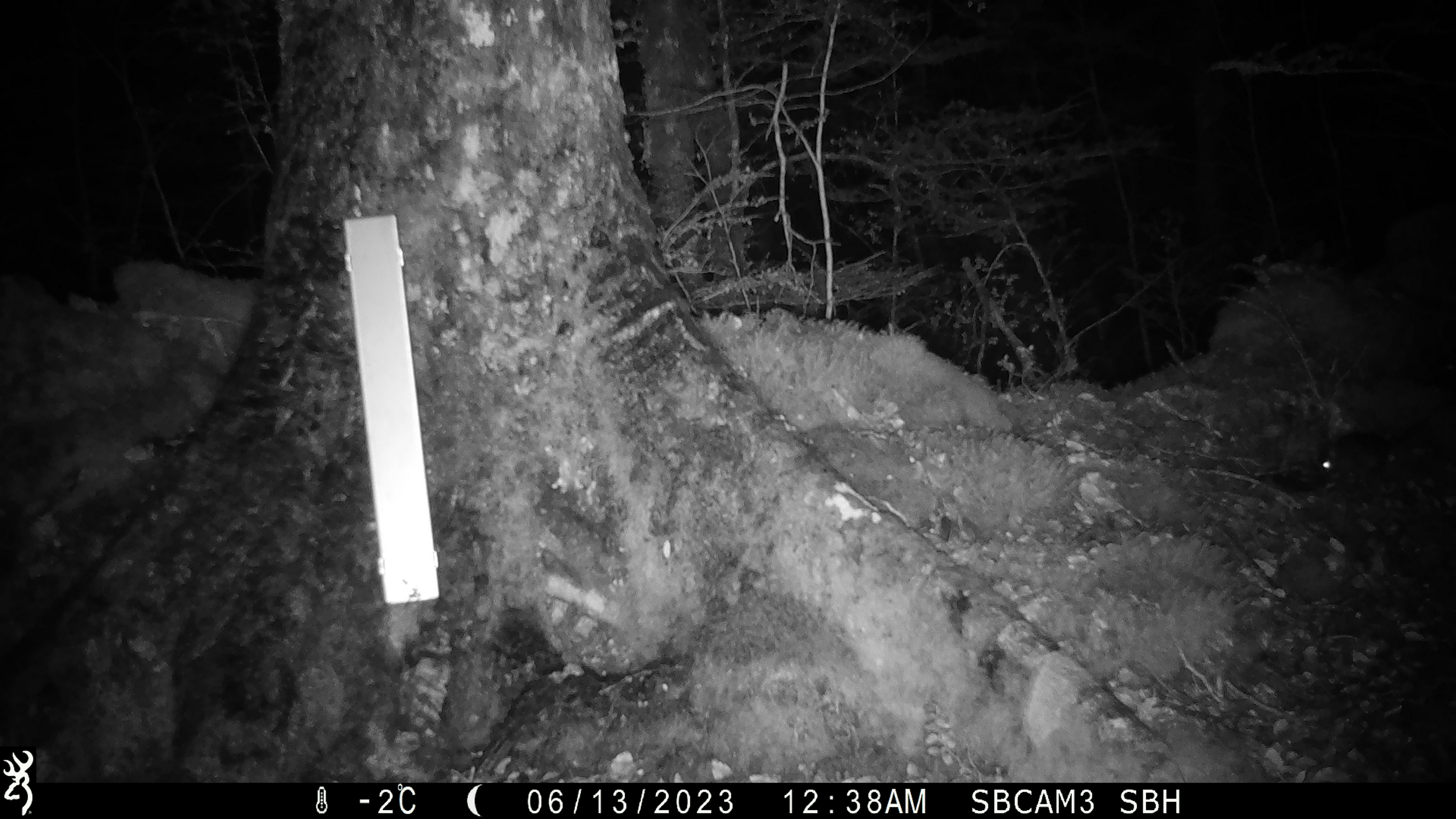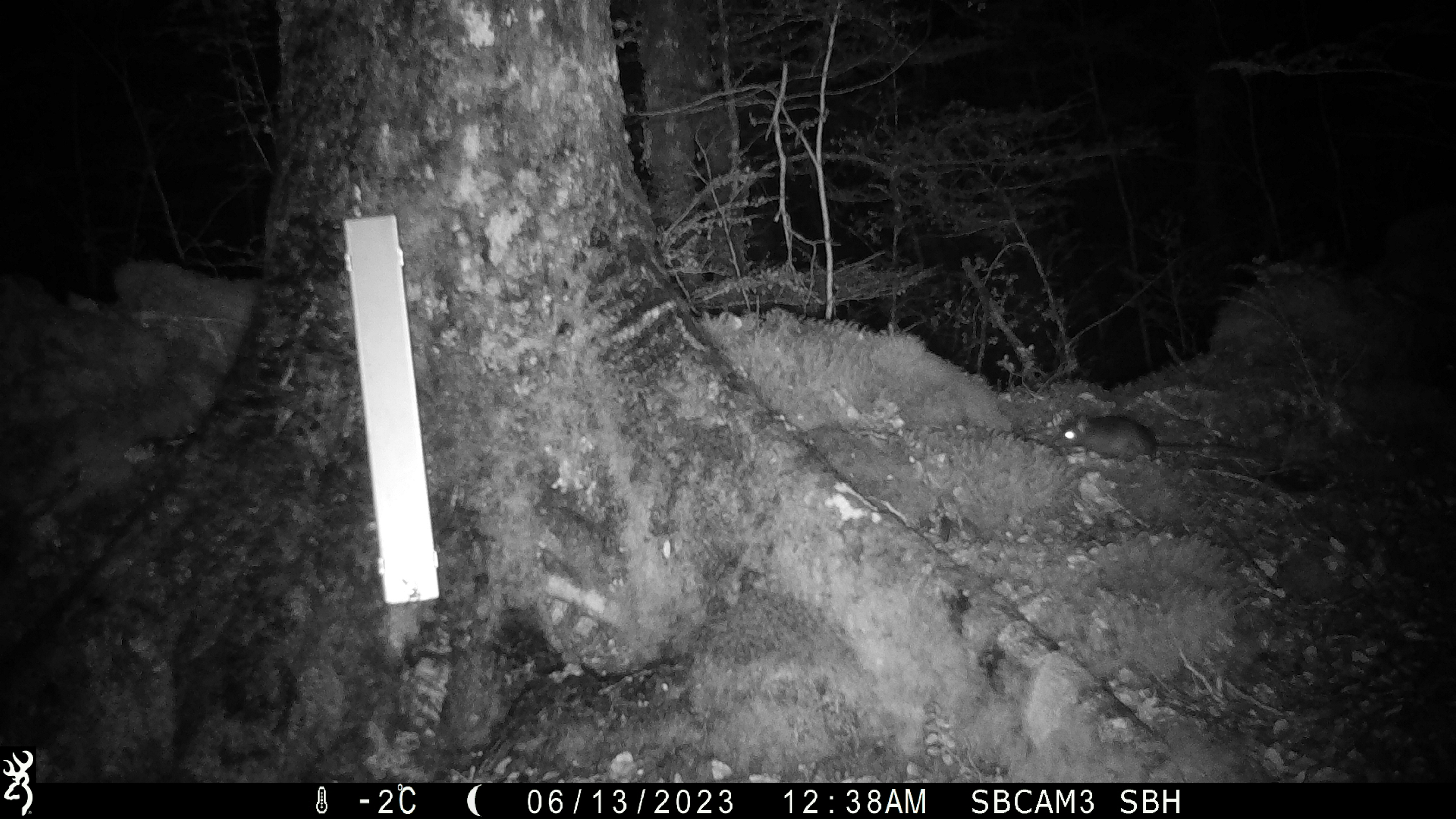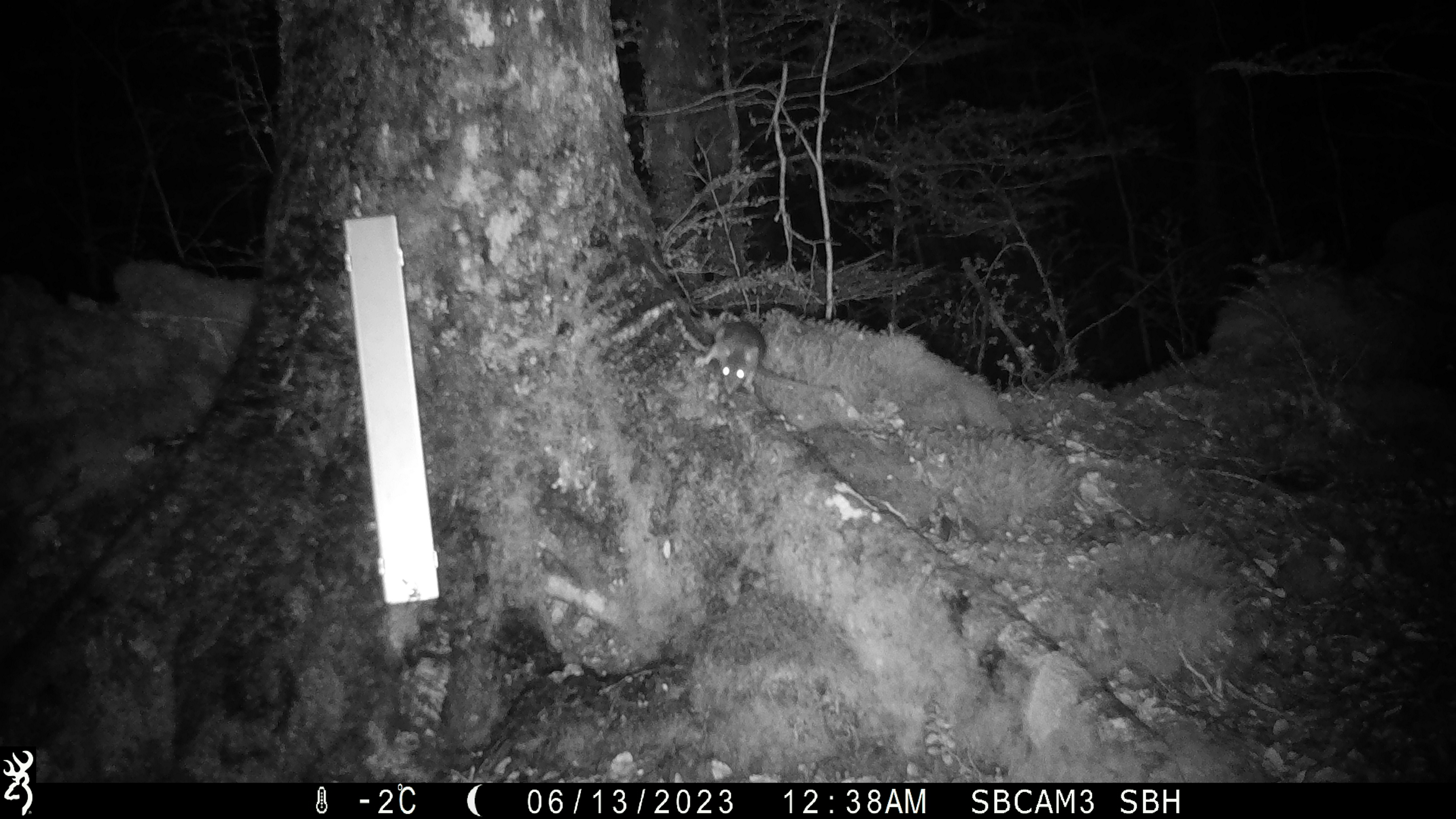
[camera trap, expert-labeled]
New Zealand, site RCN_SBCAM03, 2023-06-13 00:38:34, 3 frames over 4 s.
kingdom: Animalia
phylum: Chordata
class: Mammalia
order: Rodentia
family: Muridae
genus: Rattus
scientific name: Rattus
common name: rat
Rat (Rattus).